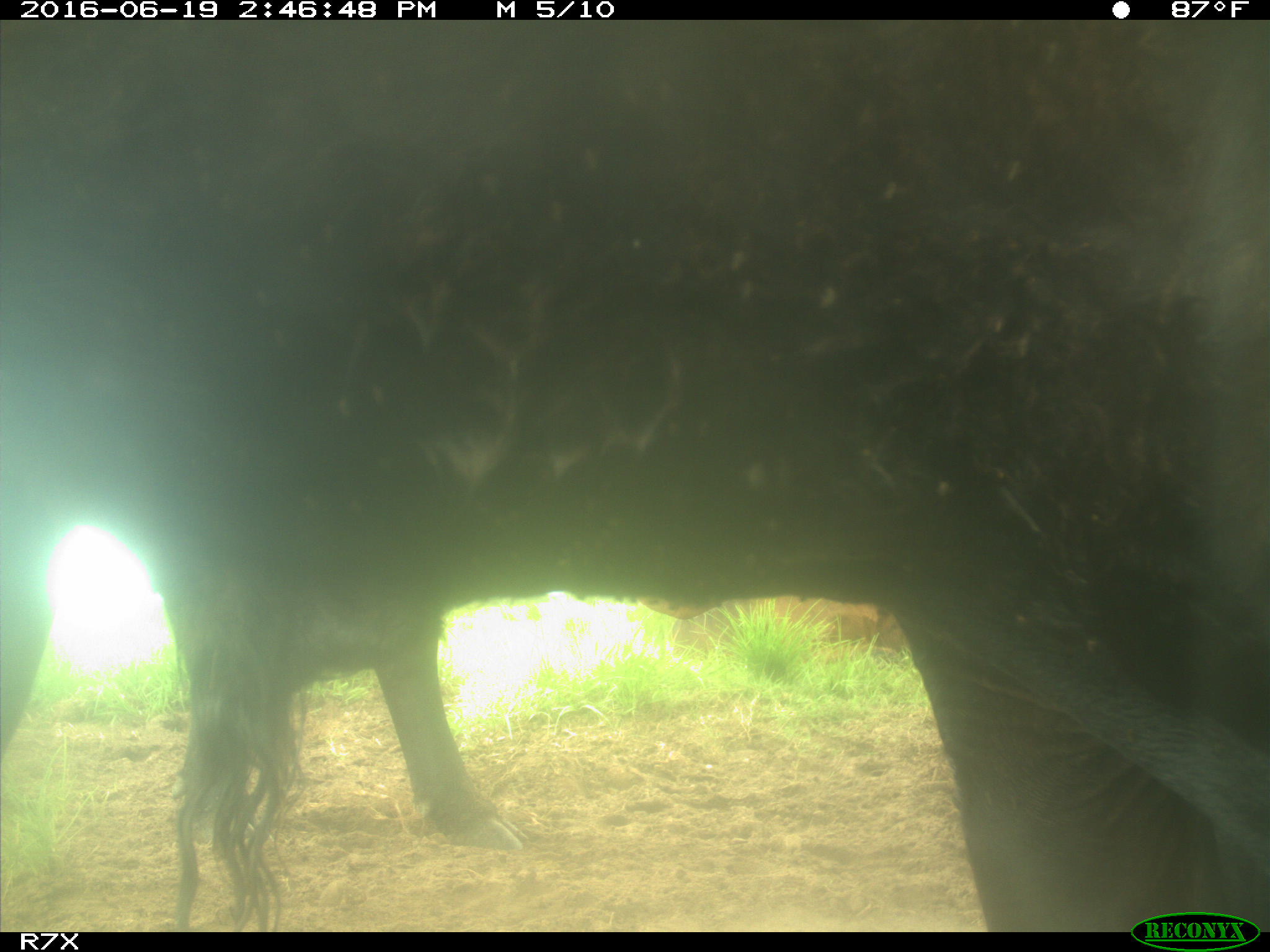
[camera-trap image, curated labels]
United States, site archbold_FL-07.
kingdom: Animalia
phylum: Chordata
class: Mammalia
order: Artiodactyla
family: Bovidae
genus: Bos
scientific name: Bos taurus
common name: domestic cow